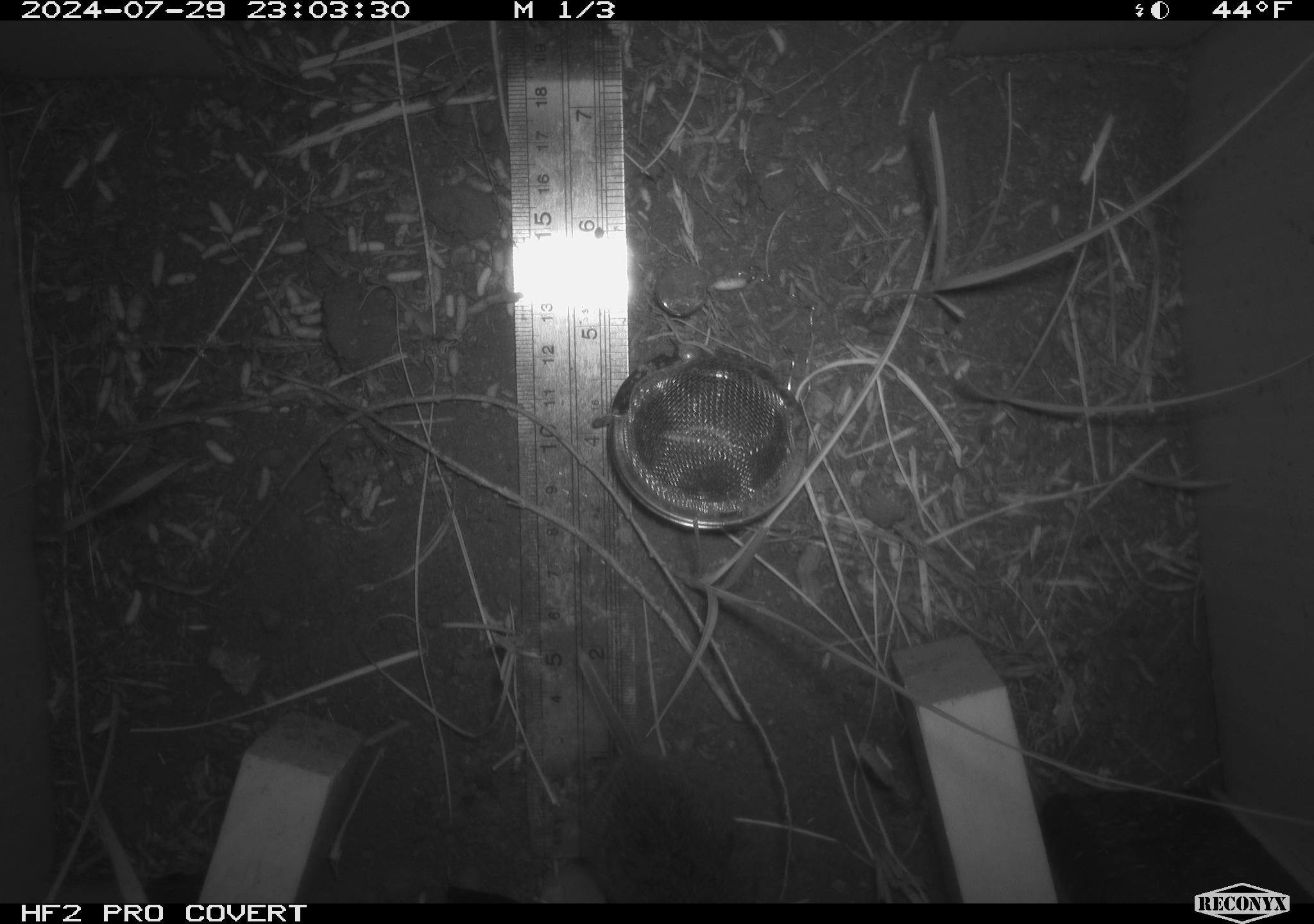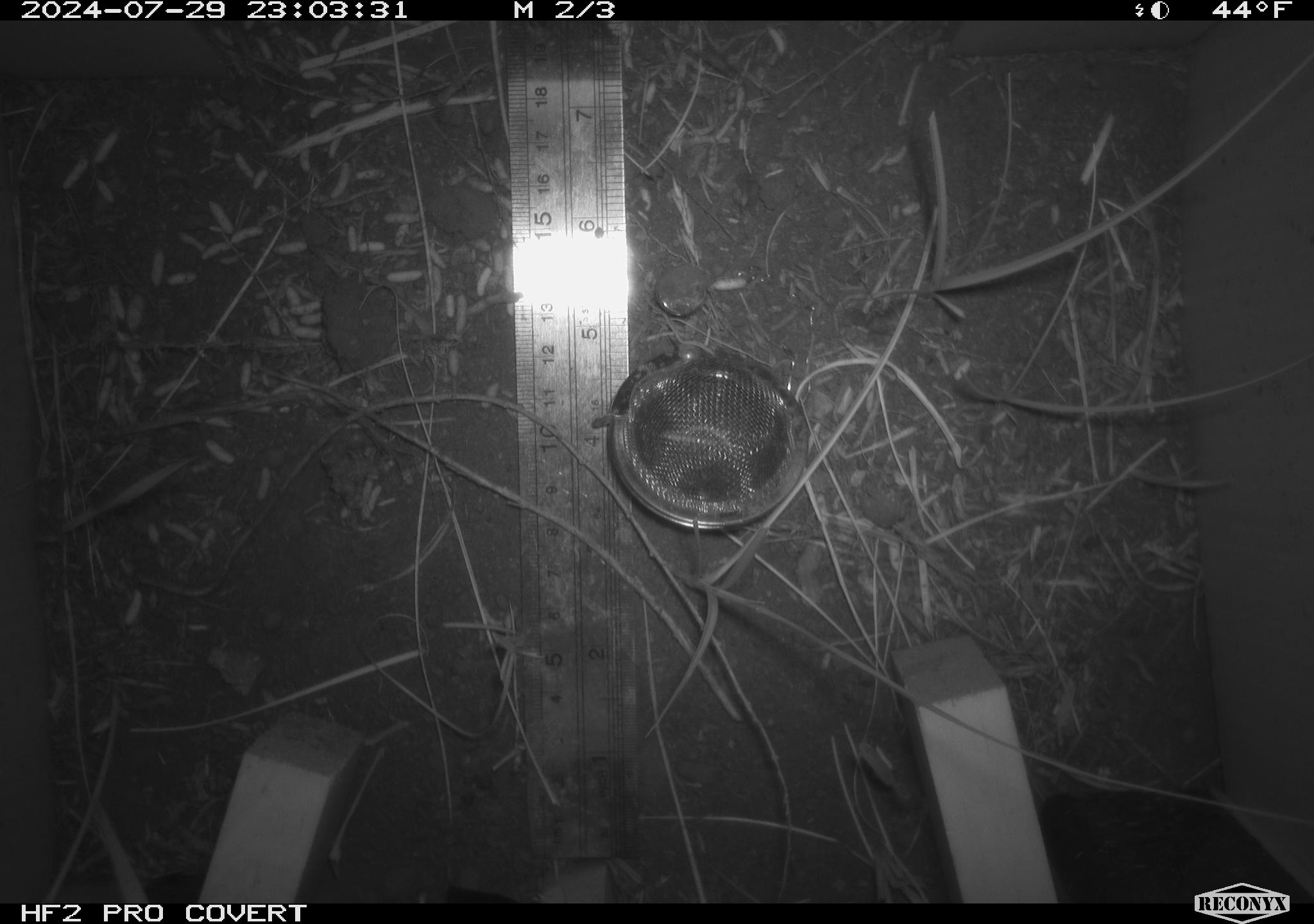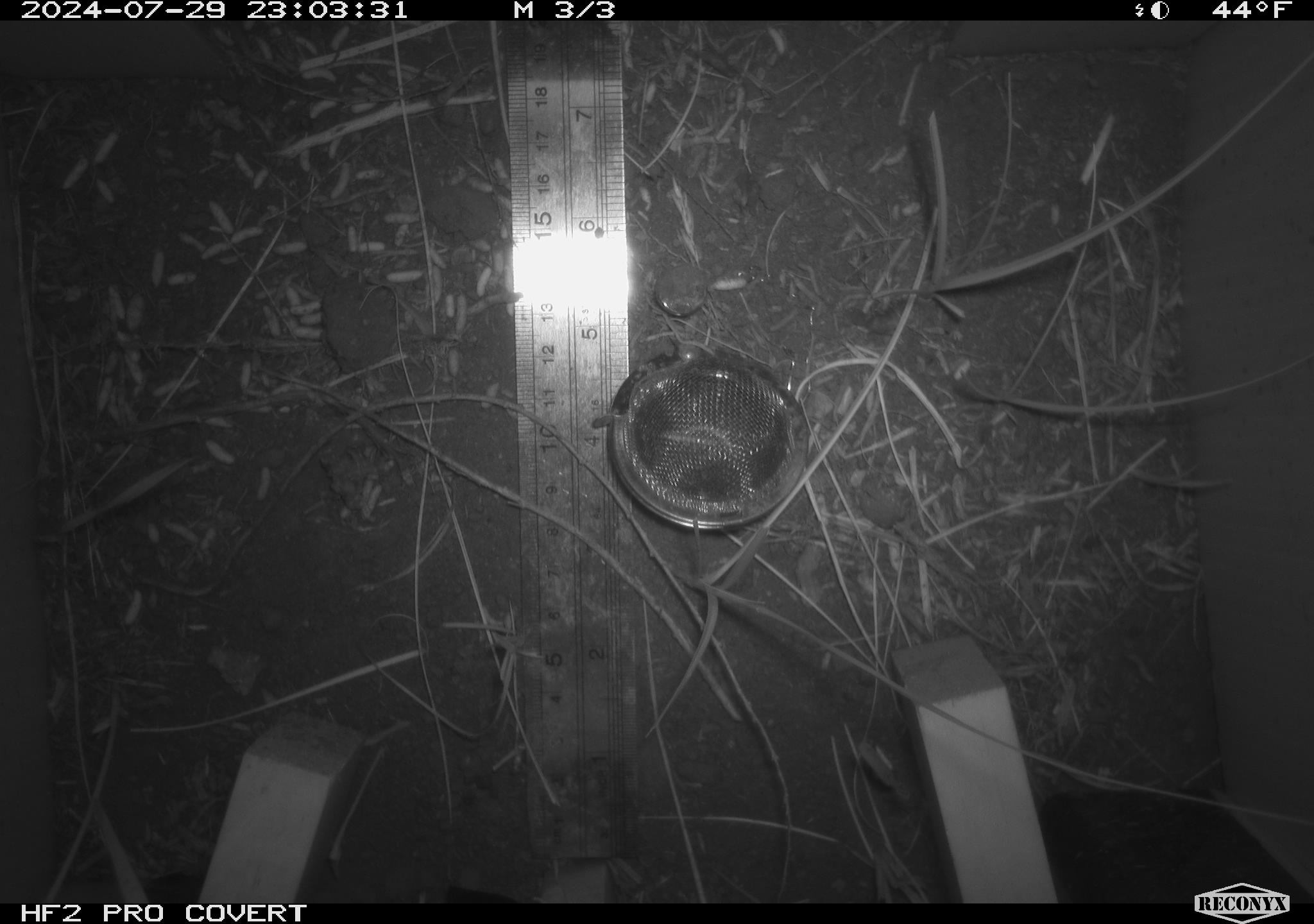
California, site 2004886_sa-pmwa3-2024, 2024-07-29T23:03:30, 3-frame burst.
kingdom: Animalia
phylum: Chordata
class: Mammalia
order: Rodentia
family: Cricetidae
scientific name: Arvicolinae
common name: voles, lemmings, and muskrats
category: arvicolinae subfamily